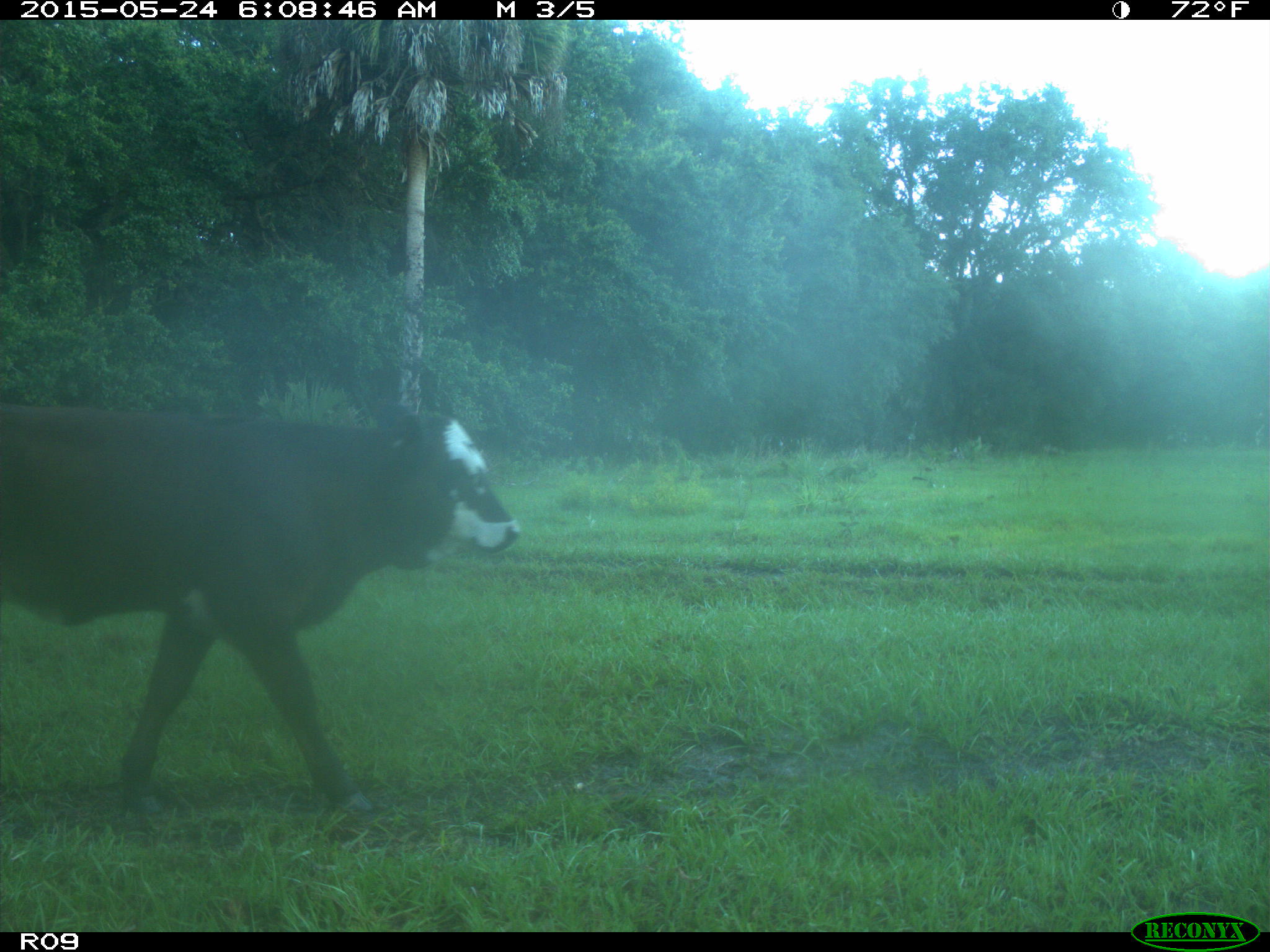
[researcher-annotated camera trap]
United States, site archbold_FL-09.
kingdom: Animalia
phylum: Chordata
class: Mammalia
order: Artiodactyla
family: Bovidae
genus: Bos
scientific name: Bos taurus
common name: domestic cow